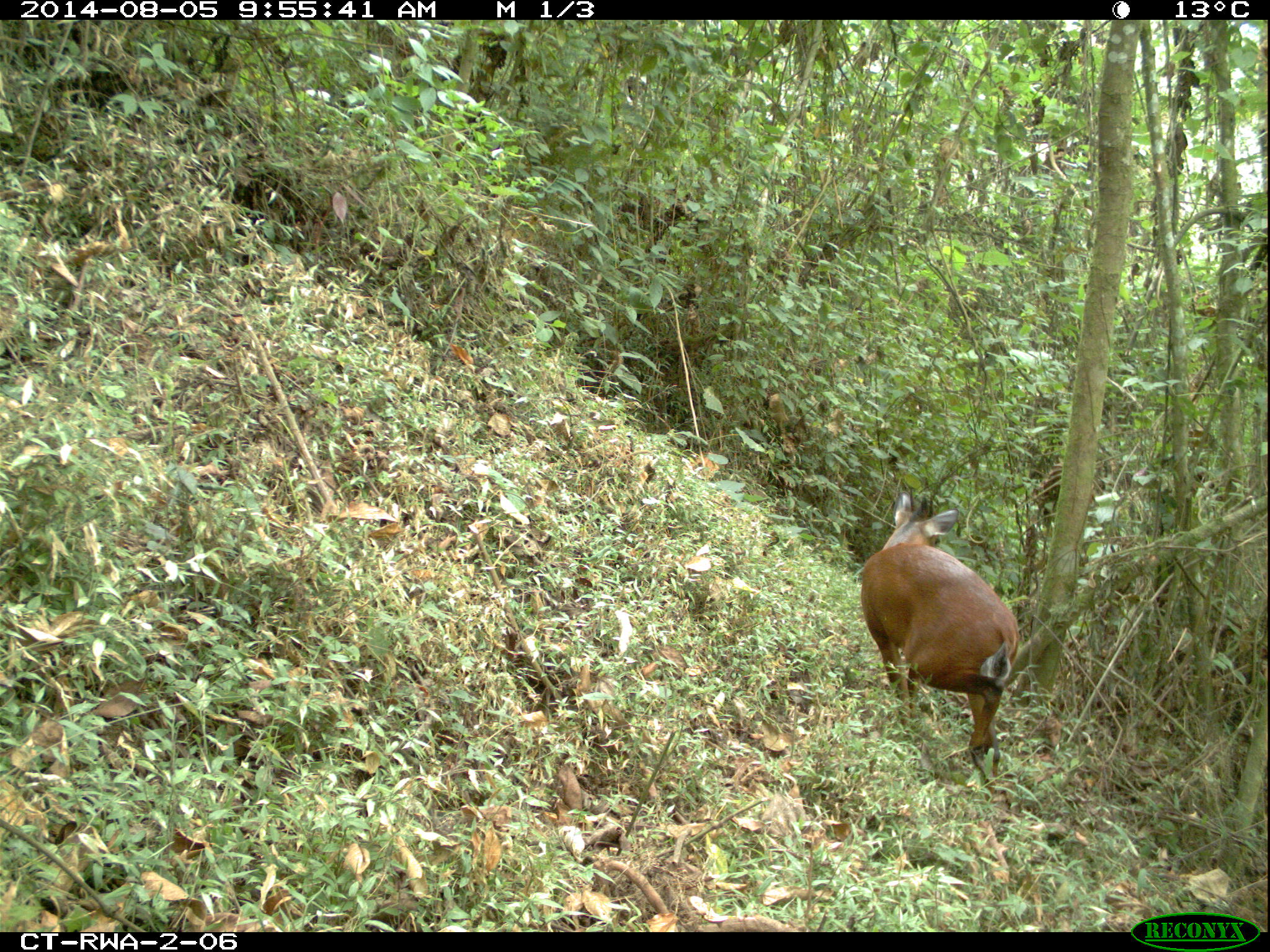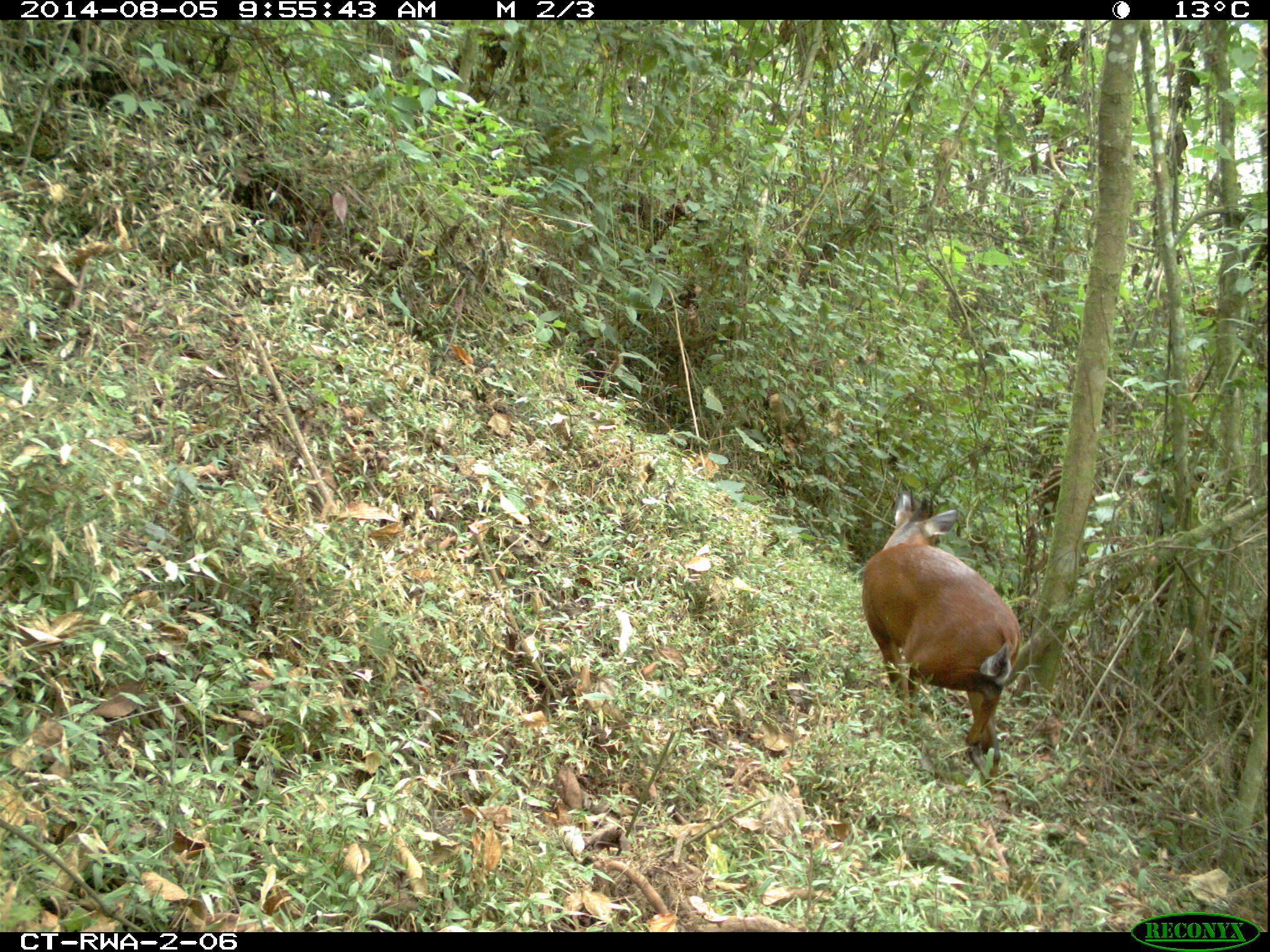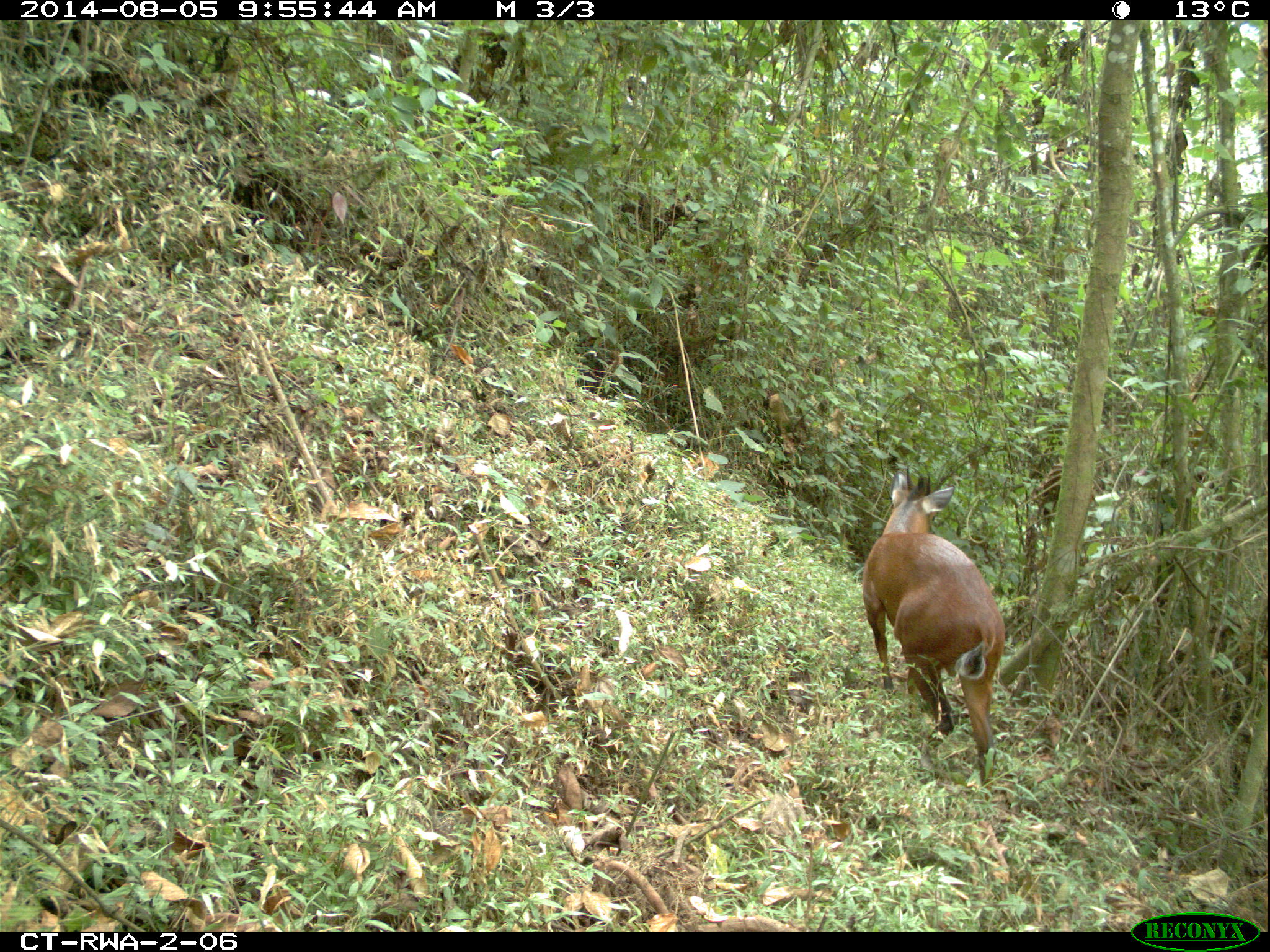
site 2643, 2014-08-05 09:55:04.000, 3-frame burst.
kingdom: Animalia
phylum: Chordata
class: Mammalia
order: Artiodactyla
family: Bovidae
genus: Cephalophus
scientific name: Cephalophus nigrifrons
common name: black-fronted duiker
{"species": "Cephalophus nigrifrons (black-fronted duiker)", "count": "1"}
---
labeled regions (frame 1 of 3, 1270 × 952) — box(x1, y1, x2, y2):
cephalophus nigrifrons: box(854, 484, 1023, 808)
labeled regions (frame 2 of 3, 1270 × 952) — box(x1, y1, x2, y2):
cephalophus nigrifrons: box(855, 486, 1026, 808)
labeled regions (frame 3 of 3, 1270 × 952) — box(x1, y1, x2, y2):
cephalophus nigrifrons: box(856, 464, 1011, 805)